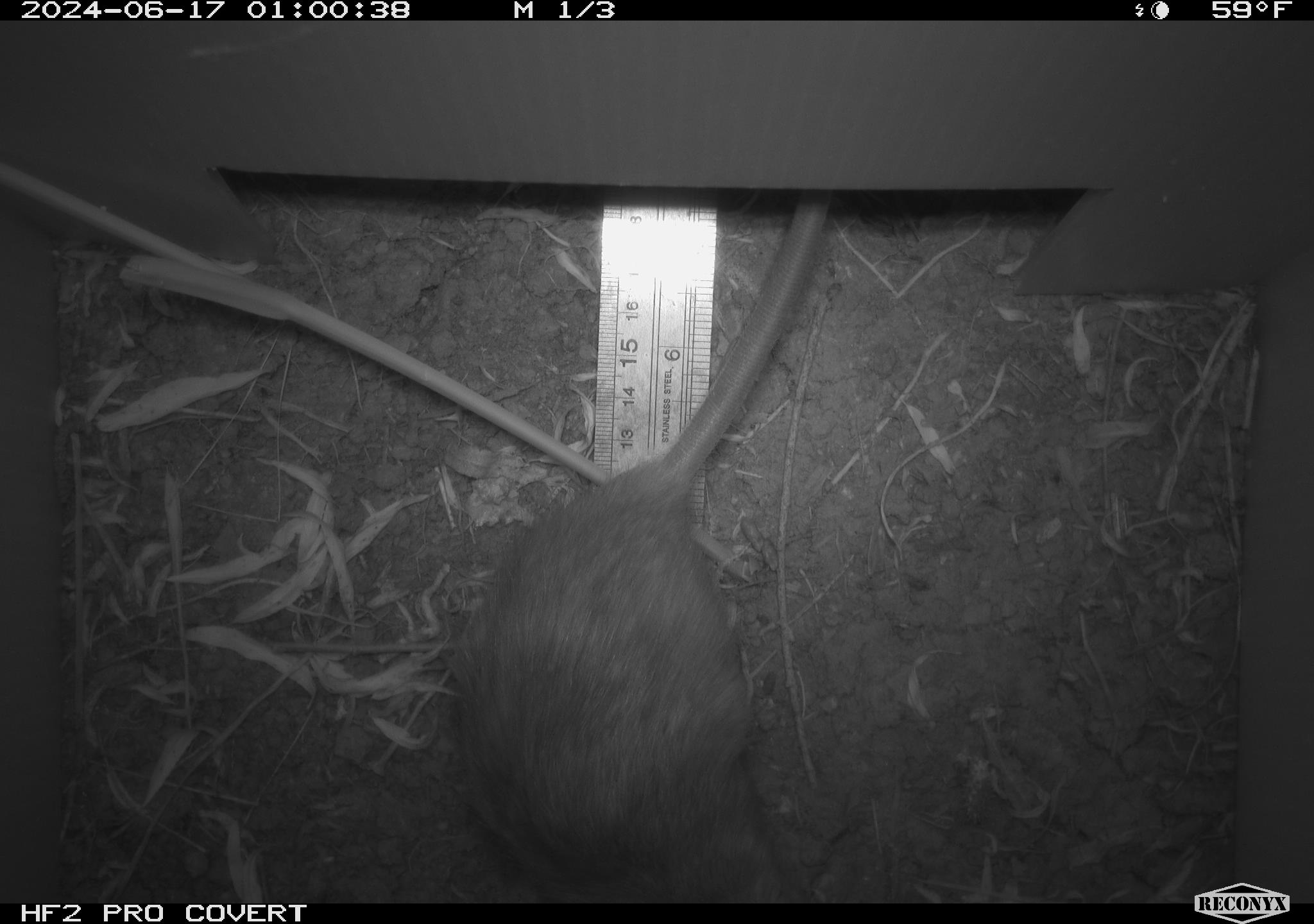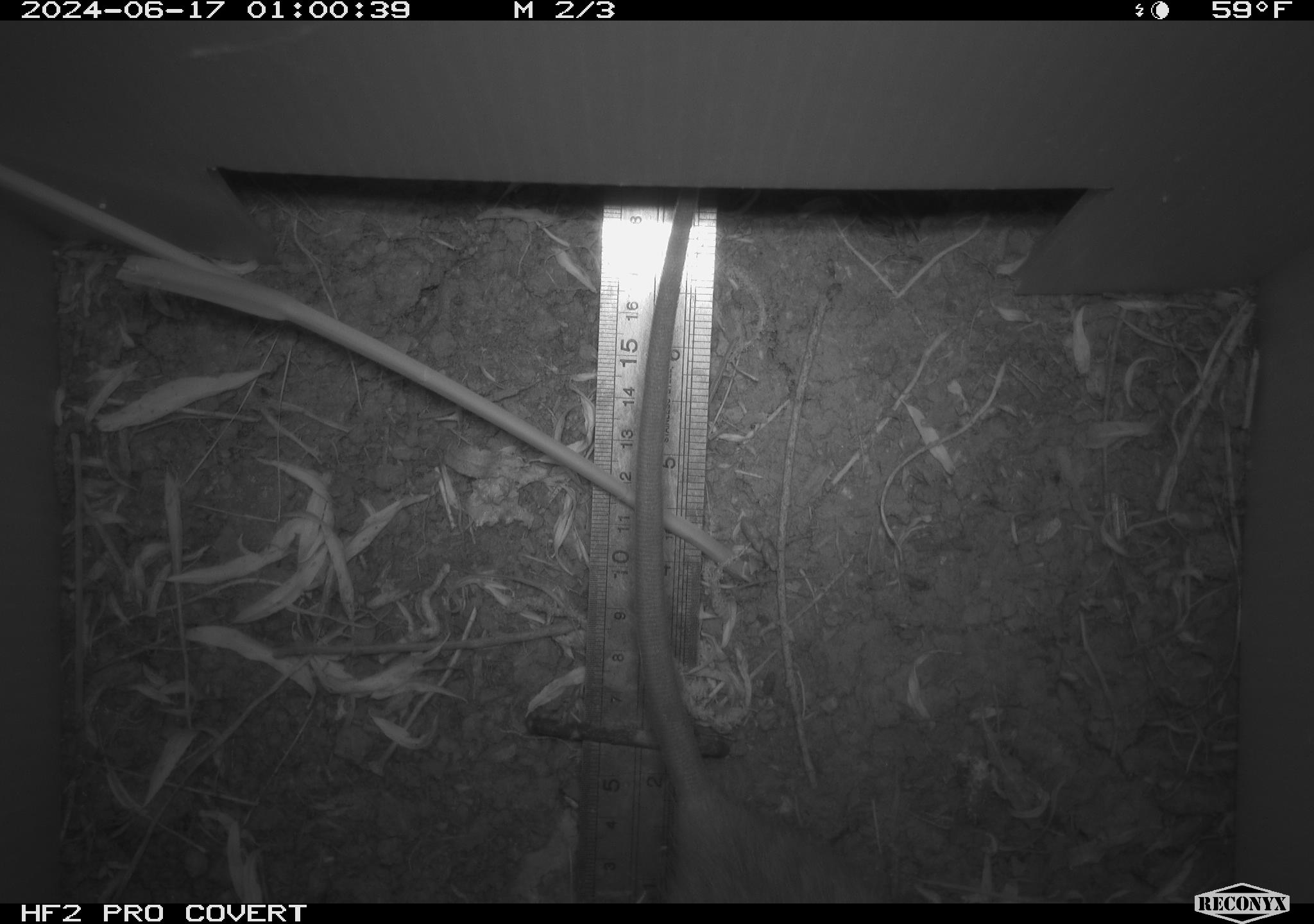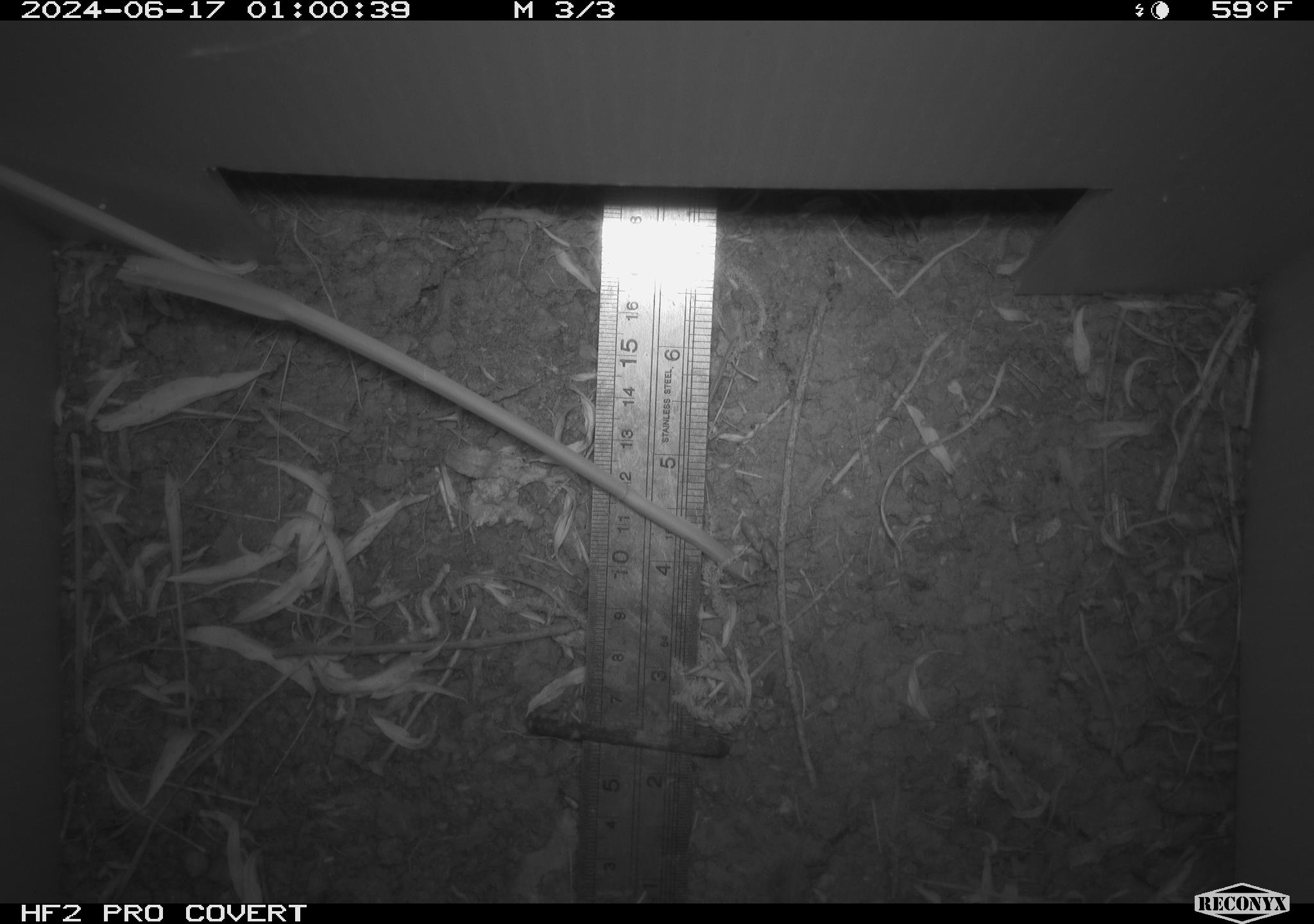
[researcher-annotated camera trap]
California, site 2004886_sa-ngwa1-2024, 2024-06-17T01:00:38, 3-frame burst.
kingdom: Animalia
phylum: Chordata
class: Mammalia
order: Rodentia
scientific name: Rodentia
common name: woodrat or rat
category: woodrat or rat species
Woodrat or rat species (woodrat or rat) (Rodentia).